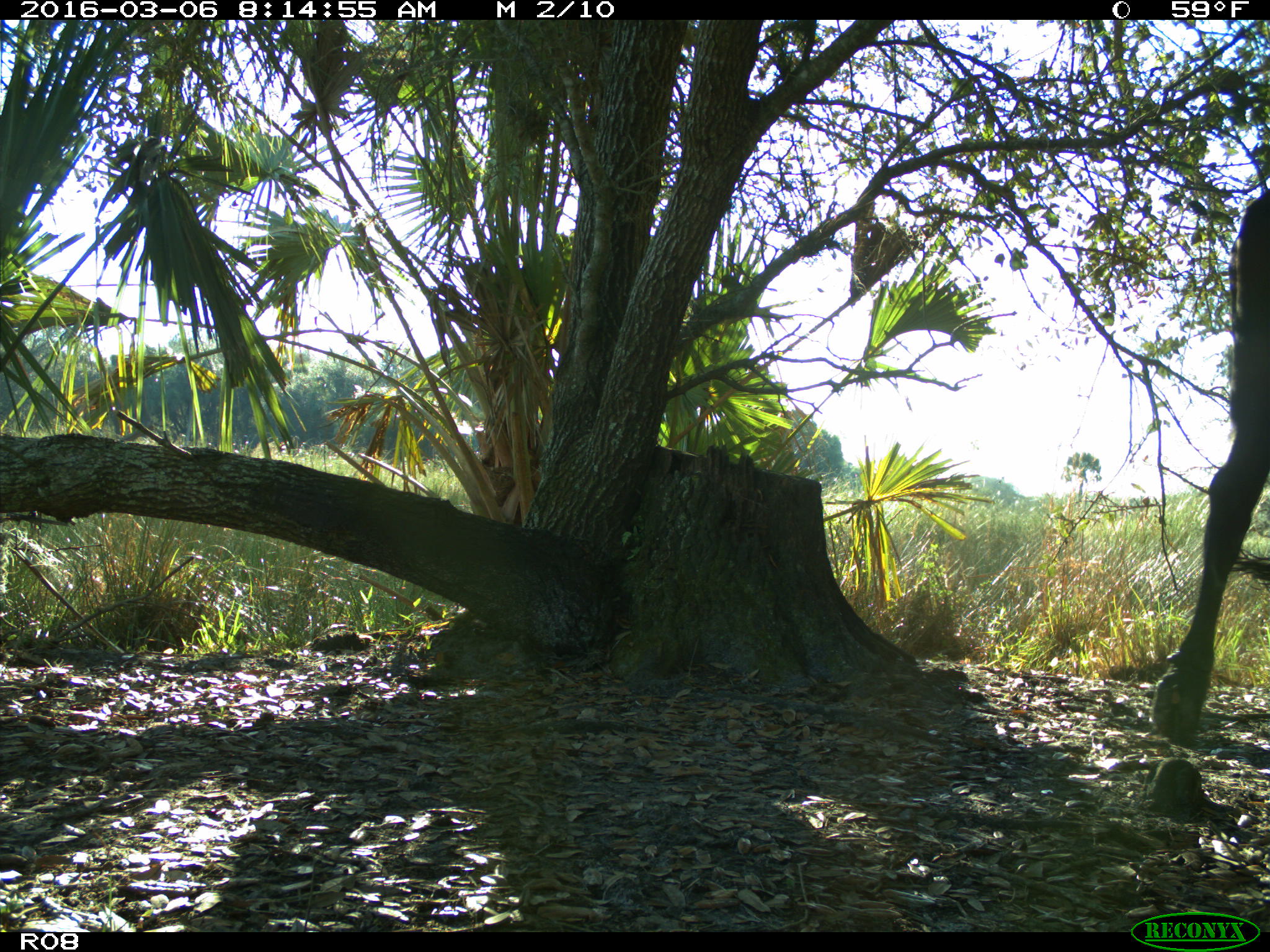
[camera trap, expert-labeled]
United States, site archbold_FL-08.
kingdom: Animalia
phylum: Chordata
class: Mammalia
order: Artiodactyla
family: Bovidae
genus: Bos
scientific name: Bos taurus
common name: domestic cow